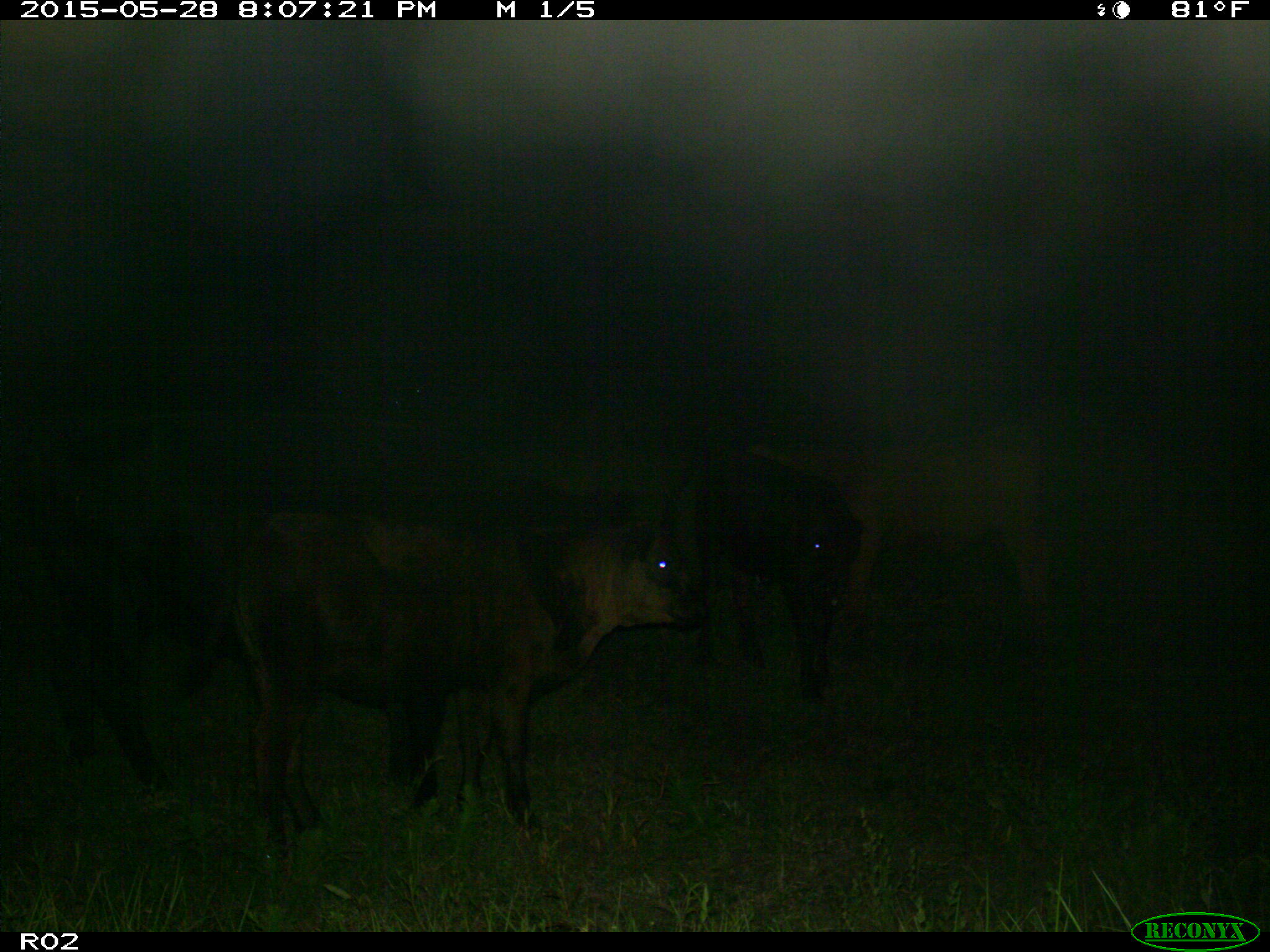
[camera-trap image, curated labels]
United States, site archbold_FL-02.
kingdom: Animalia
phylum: Chordata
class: Mammalia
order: Artiodactyla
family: Bovidae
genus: Bos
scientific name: Bos taurus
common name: domestic cow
Bos taurus (domestic cow).